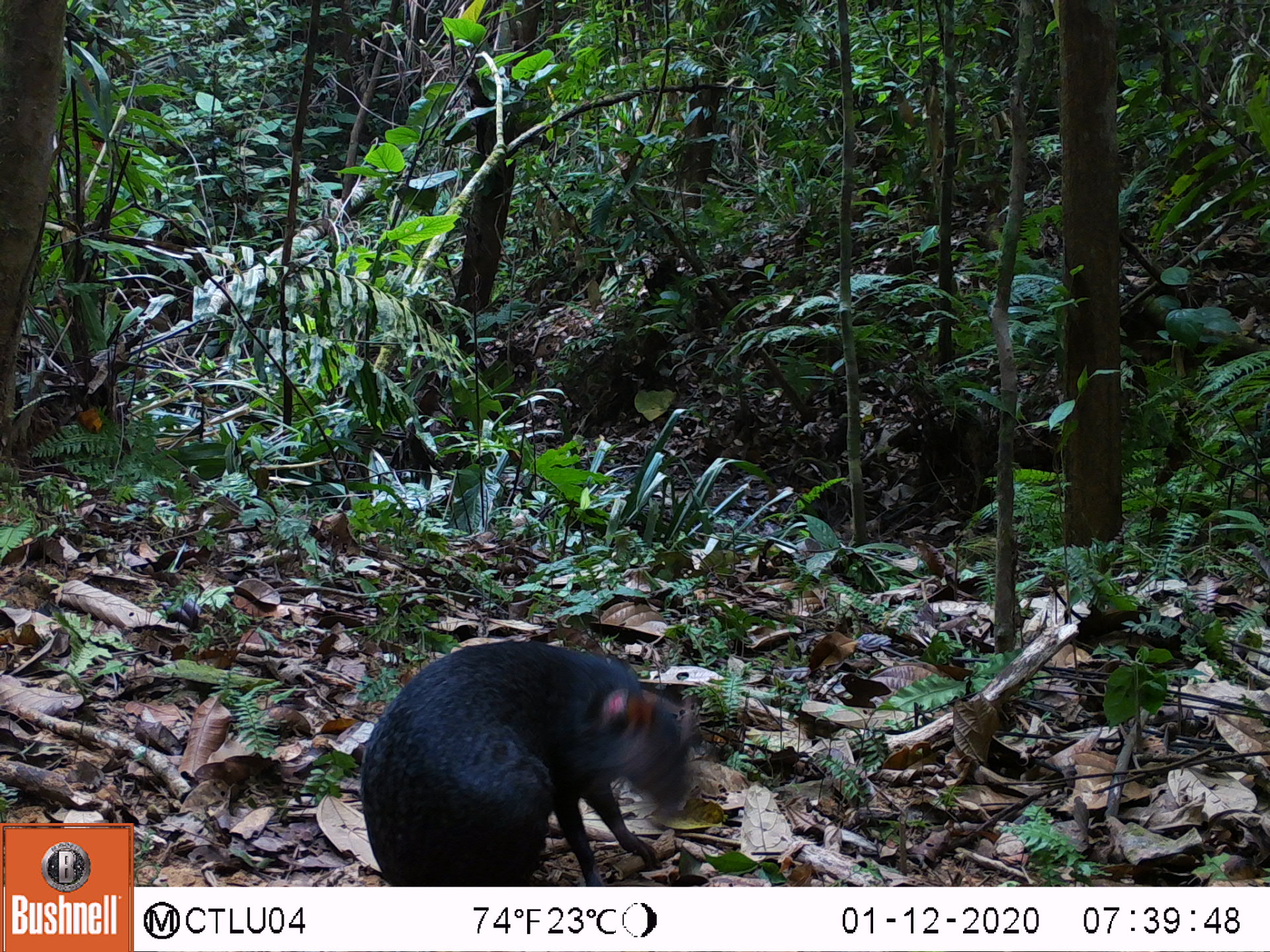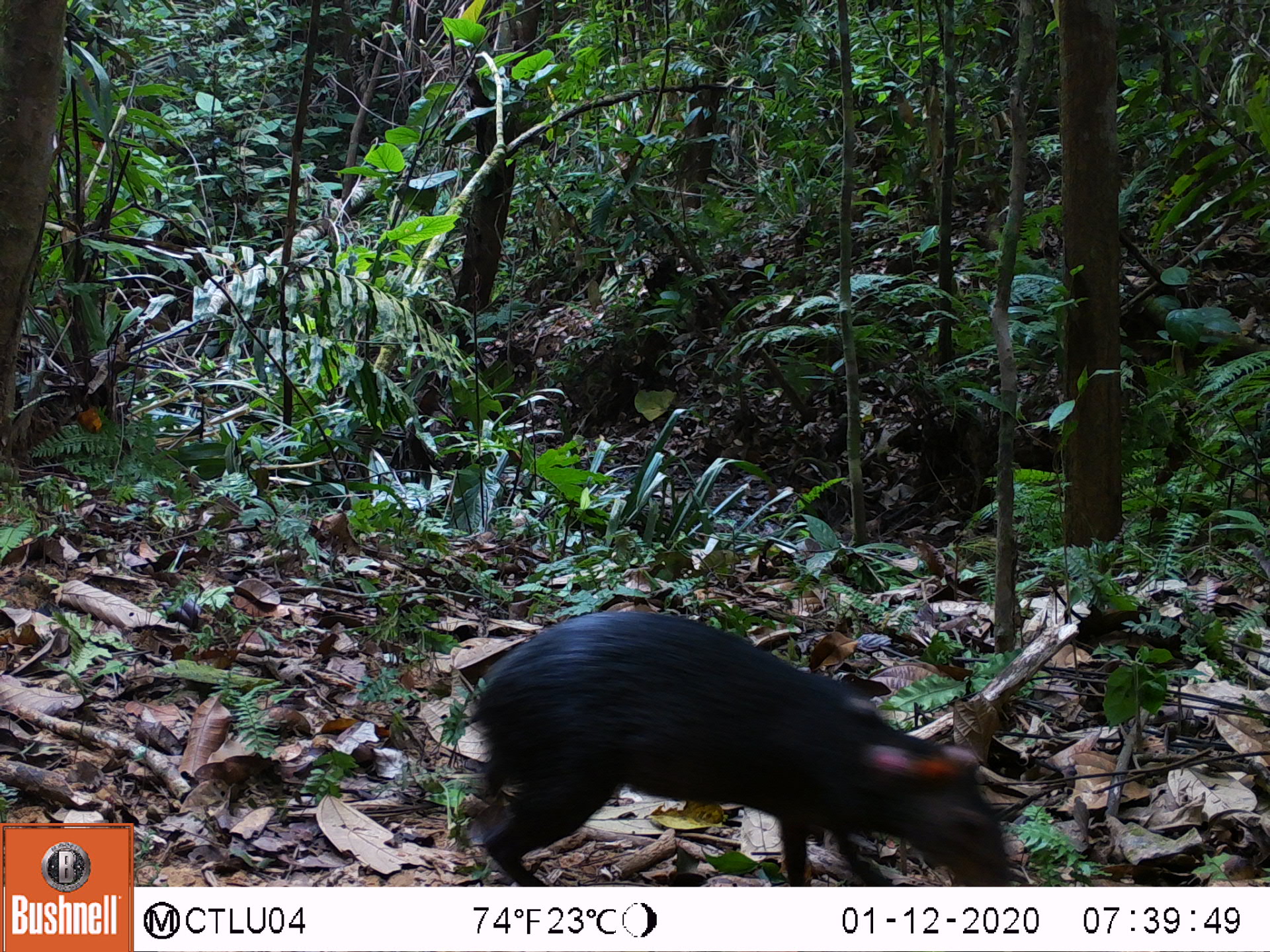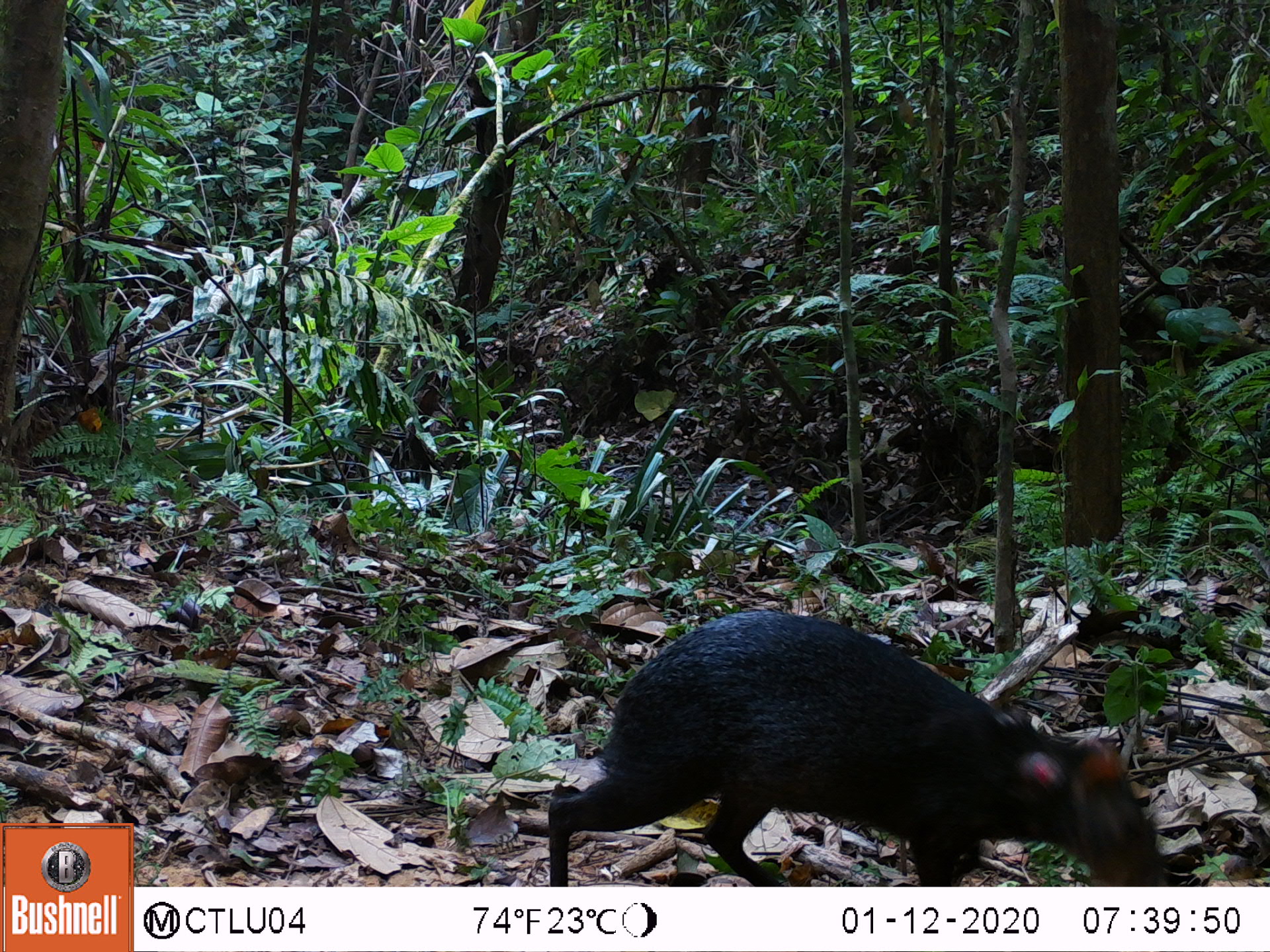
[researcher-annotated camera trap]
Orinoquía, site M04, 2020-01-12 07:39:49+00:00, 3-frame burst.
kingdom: Animalia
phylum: Chordata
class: Mammalia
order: Rodentia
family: Dasyproctidae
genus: Dasyprocta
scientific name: Dasyprocta fuliginosa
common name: black agouti